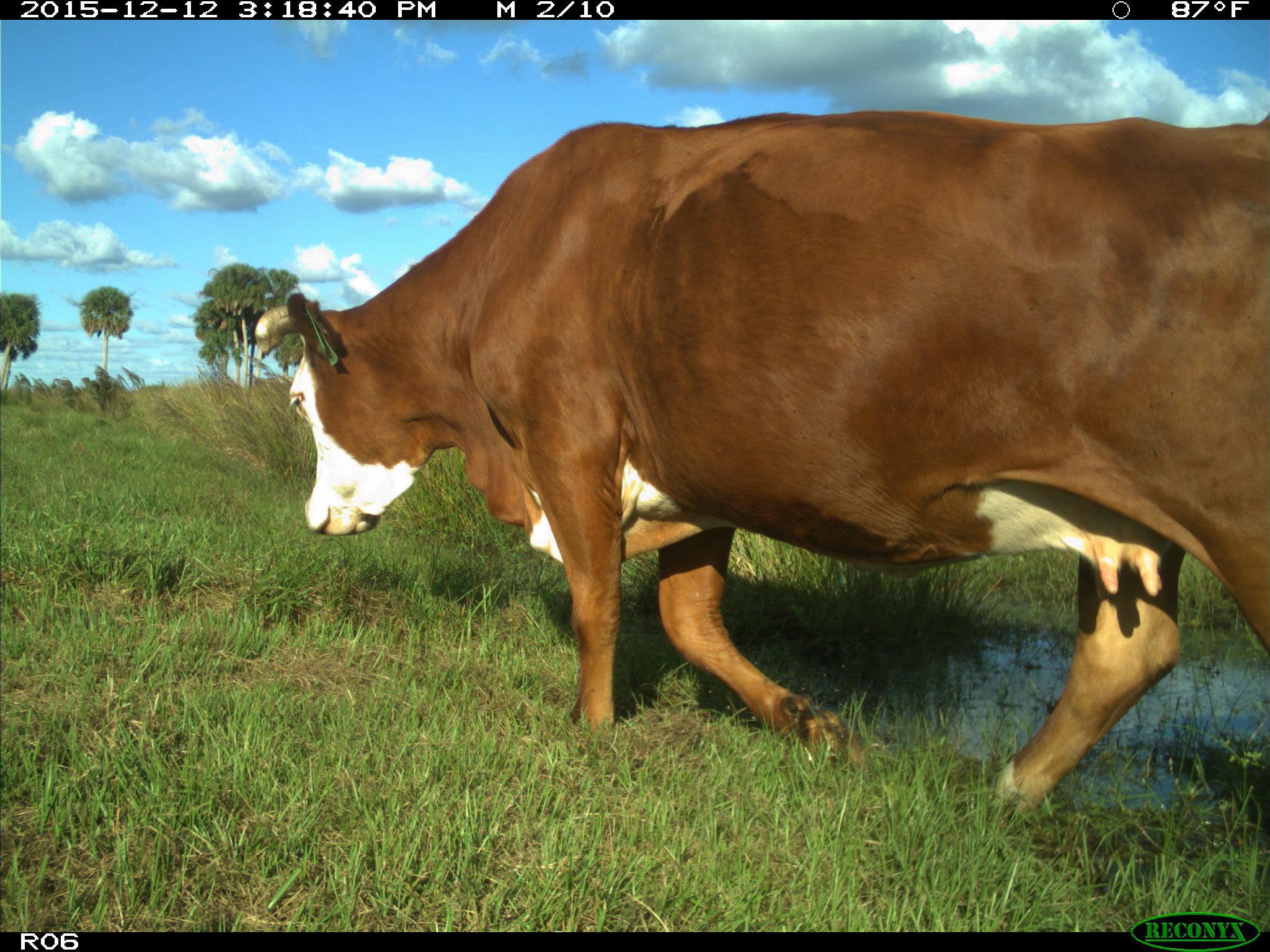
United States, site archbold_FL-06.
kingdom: Animalia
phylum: Chordata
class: Mammalia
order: Artiodactyla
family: Bovidae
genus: Bos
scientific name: Bos taurus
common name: domestic cow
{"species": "Bos taurus (domestic cow)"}